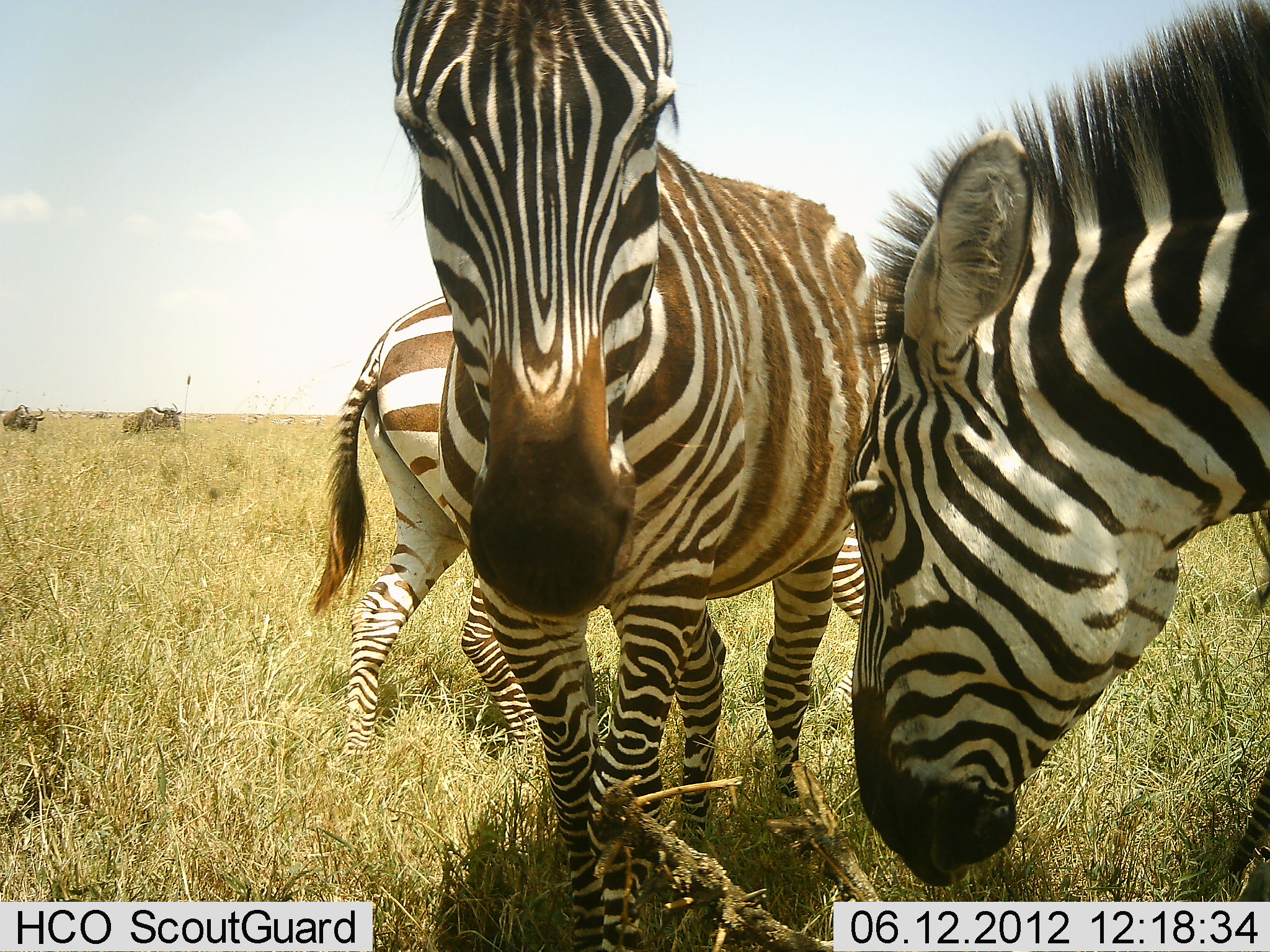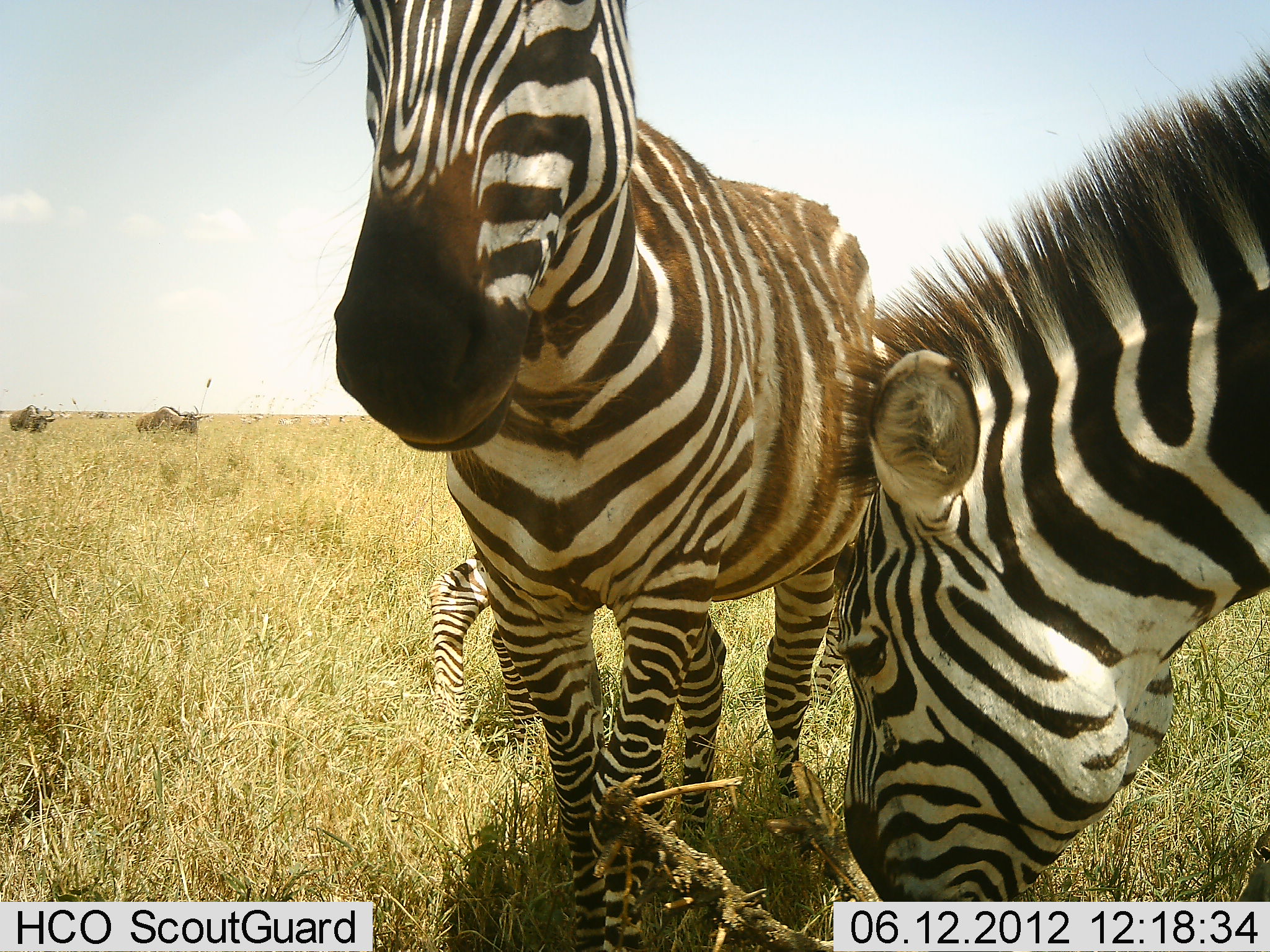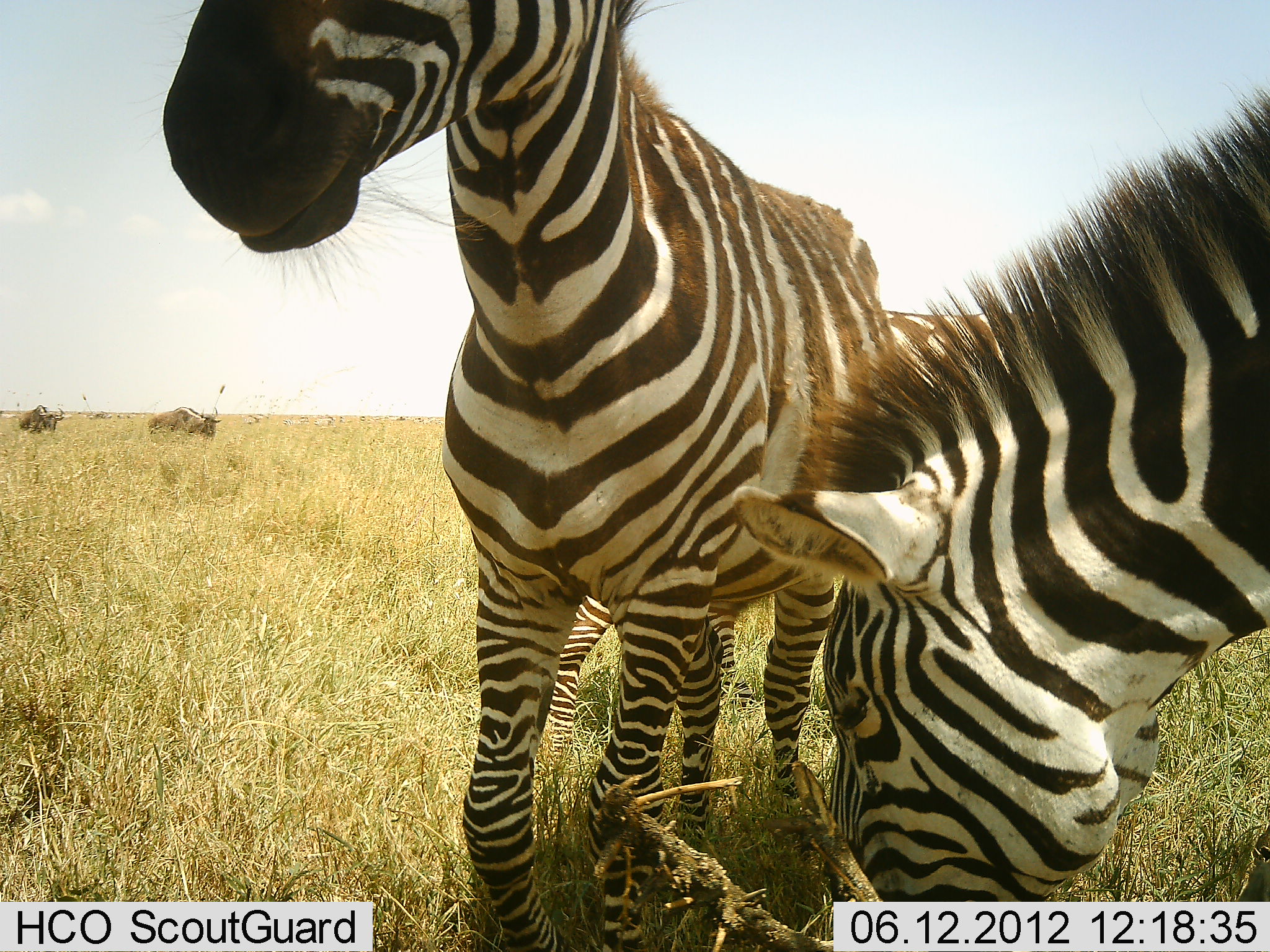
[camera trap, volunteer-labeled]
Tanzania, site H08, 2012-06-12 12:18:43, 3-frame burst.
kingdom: Animalia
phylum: Chordata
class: Mammalia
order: Artiodactyla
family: Bovidae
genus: Connochaetes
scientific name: Connochaetes taurinus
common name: blue wildebeest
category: wildebeest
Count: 2.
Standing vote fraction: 0%.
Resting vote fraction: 0%.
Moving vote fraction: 100%.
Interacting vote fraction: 0%.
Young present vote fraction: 0%.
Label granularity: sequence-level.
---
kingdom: Animalia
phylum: Chordata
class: Mammalia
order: Perissodactyla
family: Equidae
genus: Equus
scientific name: Equus quagga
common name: plains zebra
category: zebra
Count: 3.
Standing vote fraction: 81%.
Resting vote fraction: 0%.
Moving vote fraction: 25%.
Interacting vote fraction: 12%.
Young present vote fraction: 6%.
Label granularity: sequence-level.